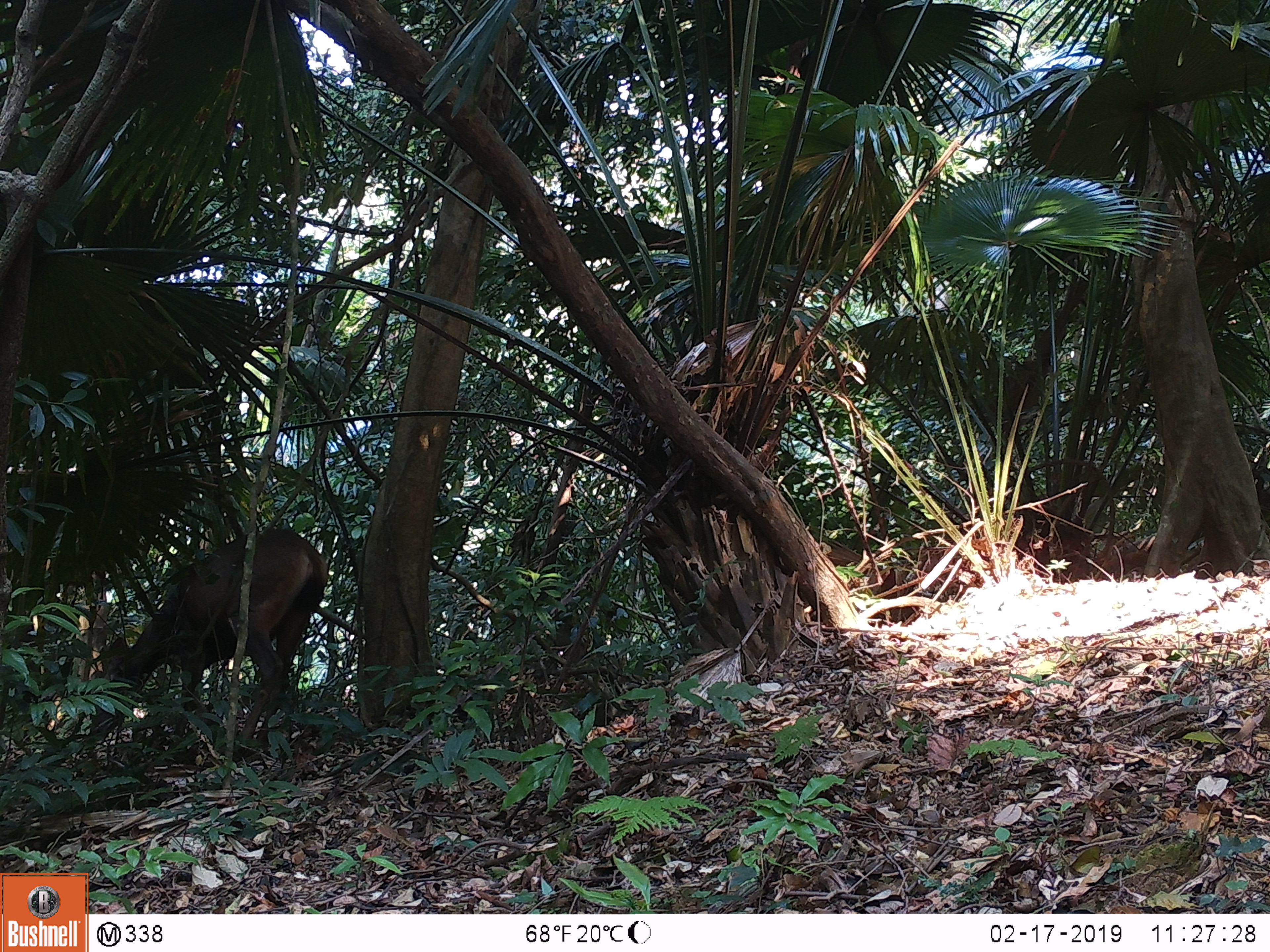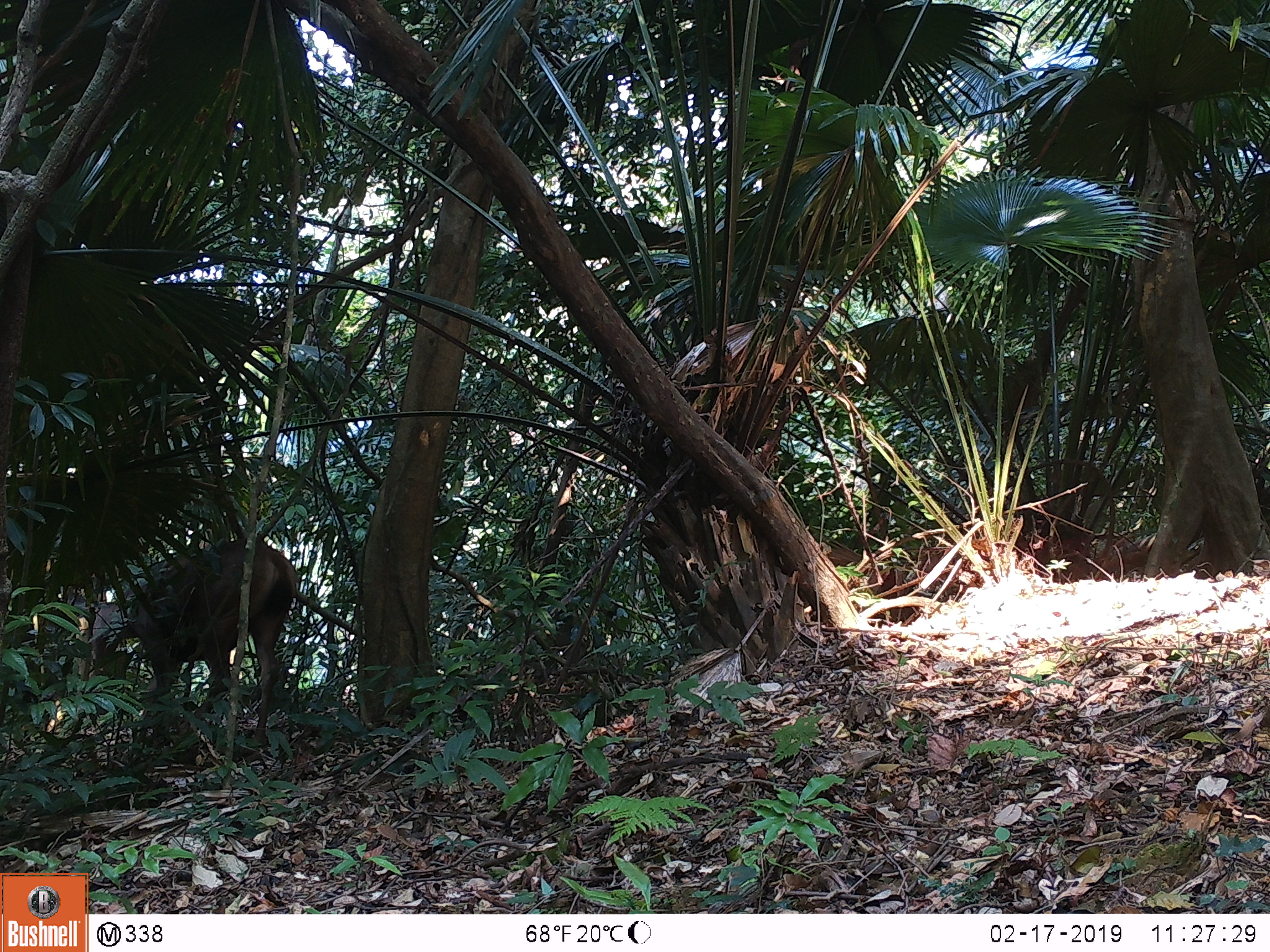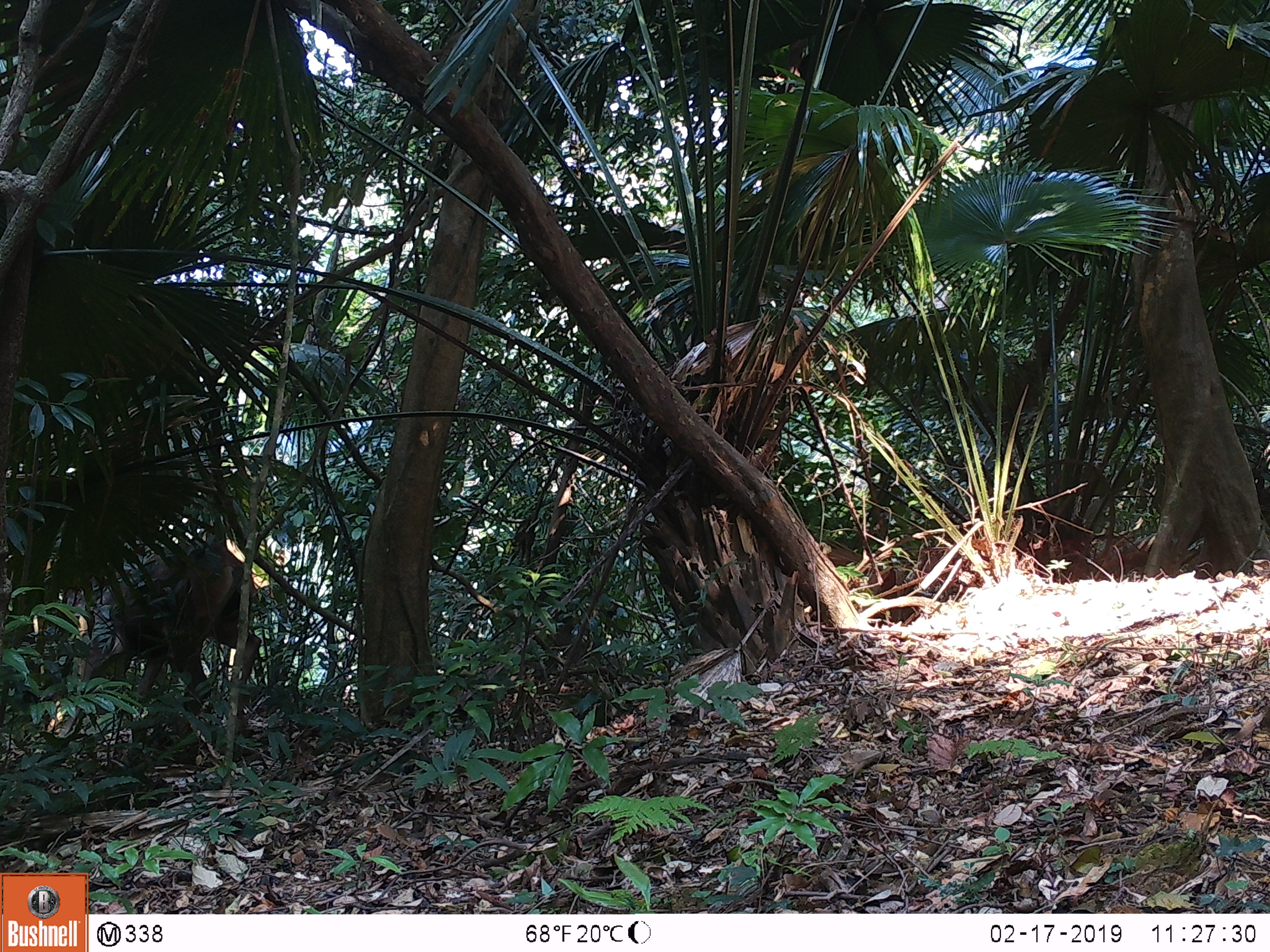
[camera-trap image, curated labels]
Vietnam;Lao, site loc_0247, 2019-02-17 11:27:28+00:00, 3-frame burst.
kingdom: Animalia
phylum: Chordata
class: Mammalia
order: Artiodactyla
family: Cervidae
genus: Rusa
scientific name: Rusa unicolor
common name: sambar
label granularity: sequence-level